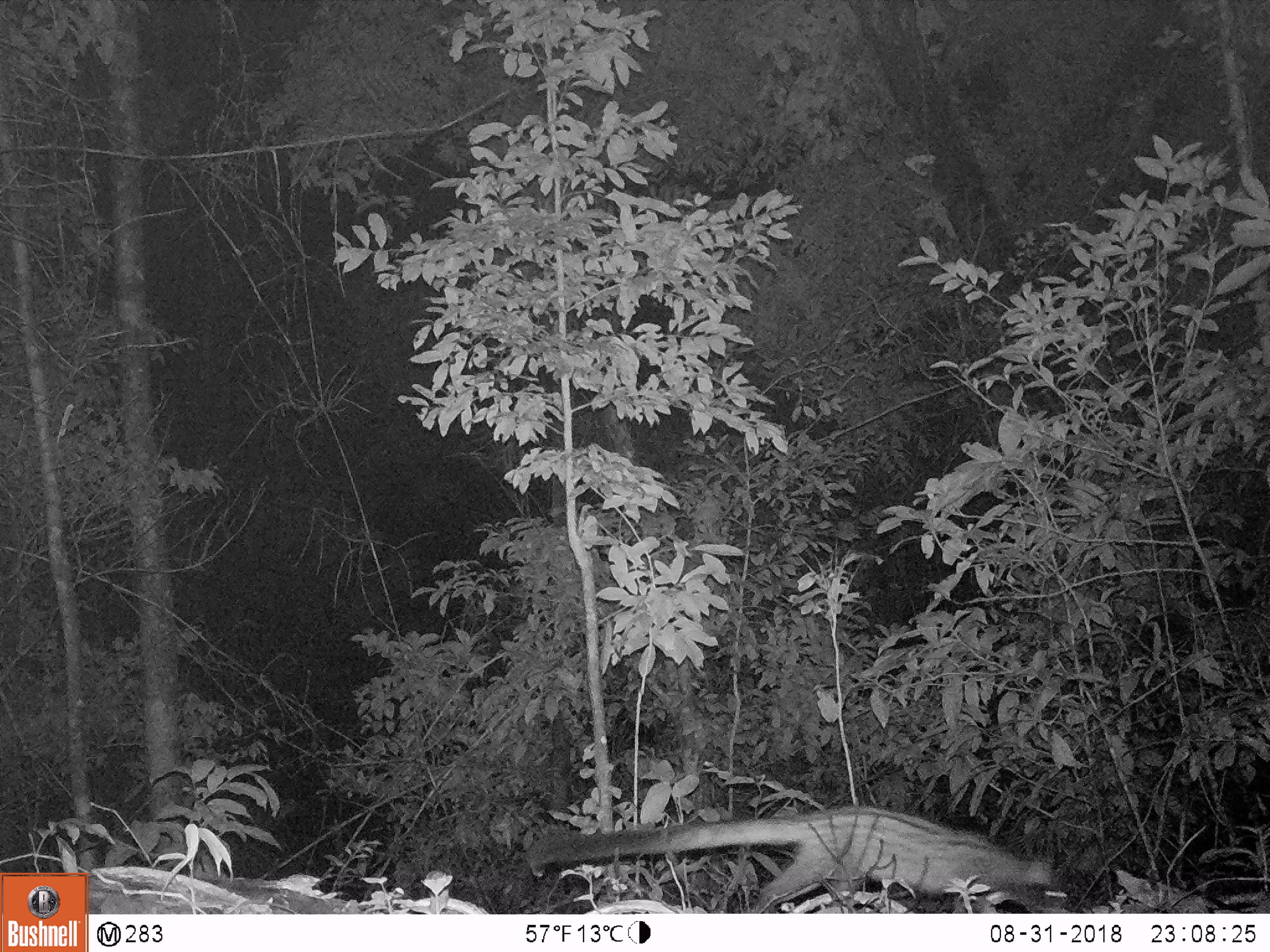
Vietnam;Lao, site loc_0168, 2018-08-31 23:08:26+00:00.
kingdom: Animalia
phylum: Chordata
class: Mammalia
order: Carnivora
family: Viverridae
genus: Paradoxurus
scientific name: Paradoxurus hermaphroditus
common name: common palm civet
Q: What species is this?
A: Common palm civet (Paradoxurus hermaphroditus).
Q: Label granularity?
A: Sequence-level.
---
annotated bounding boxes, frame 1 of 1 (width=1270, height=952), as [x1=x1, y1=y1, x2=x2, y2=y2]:
common palm civet: [x1=523, y1=804, x2=1067, y2=913]